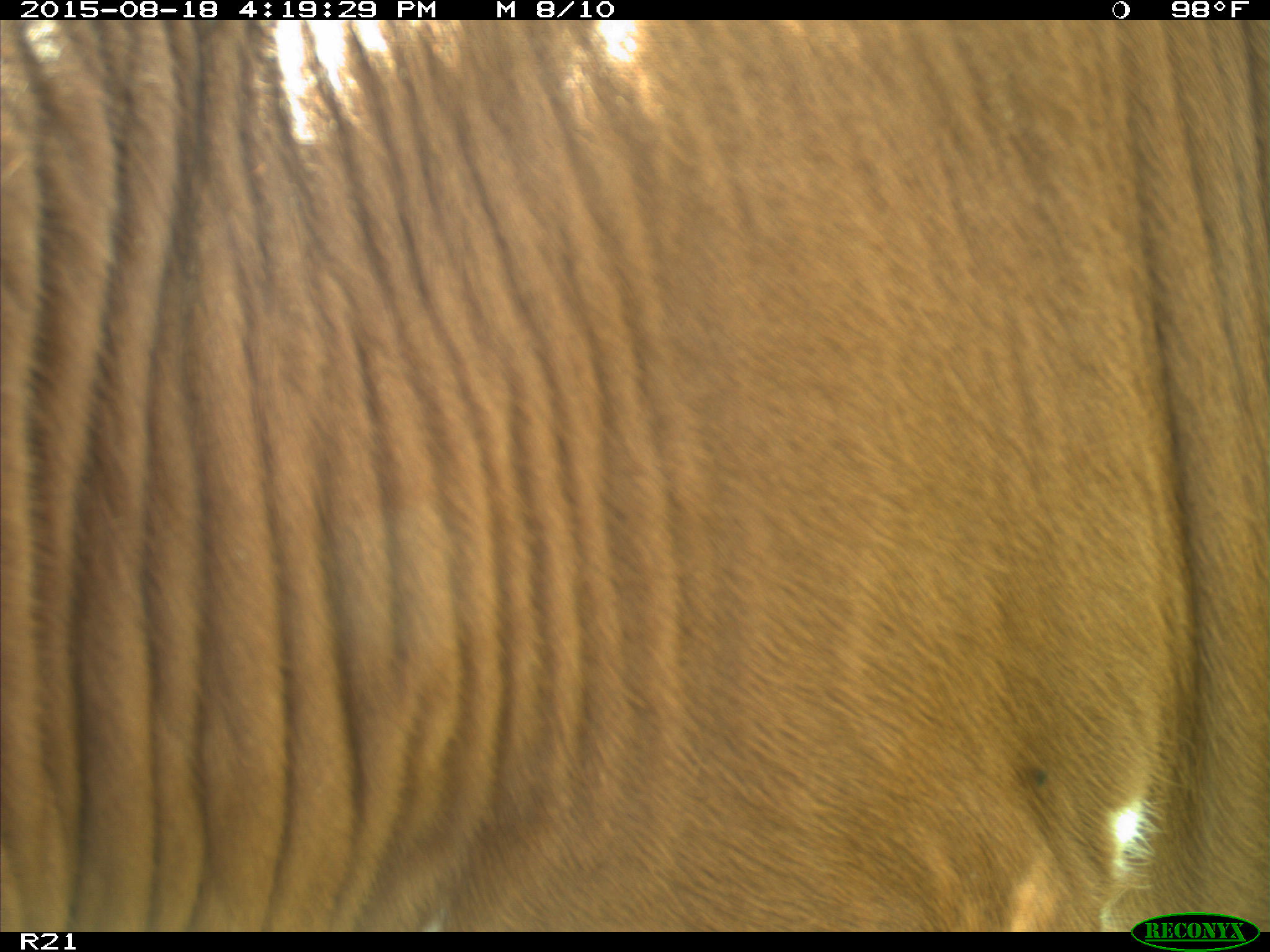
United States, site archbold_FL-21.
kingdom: Animalia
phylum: Chordata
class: Mammalia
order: Artiodactyla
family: Bovidae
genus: Bos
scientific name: Bos taurus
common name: domestic cow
Bos taurus (domestic cow).